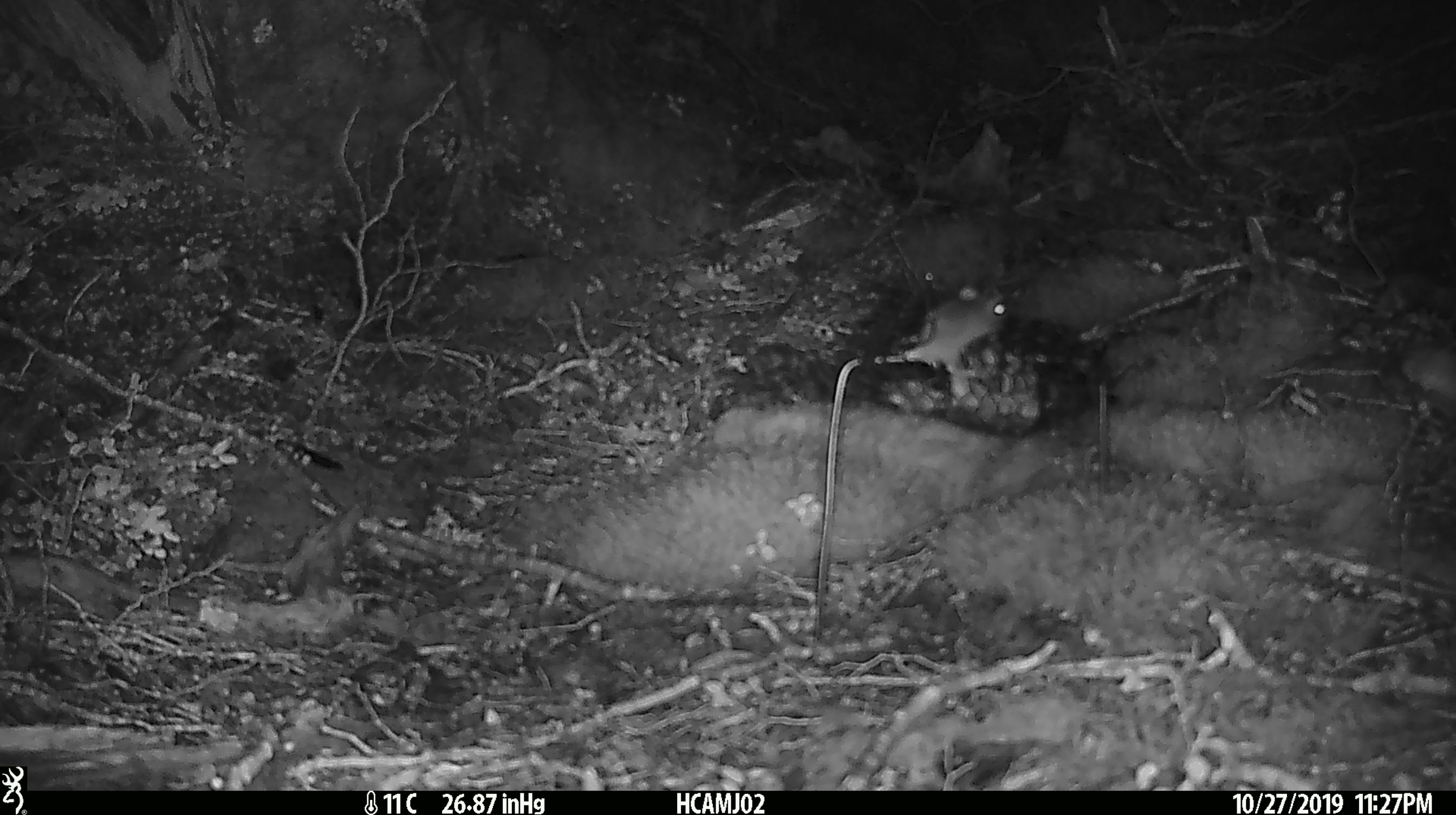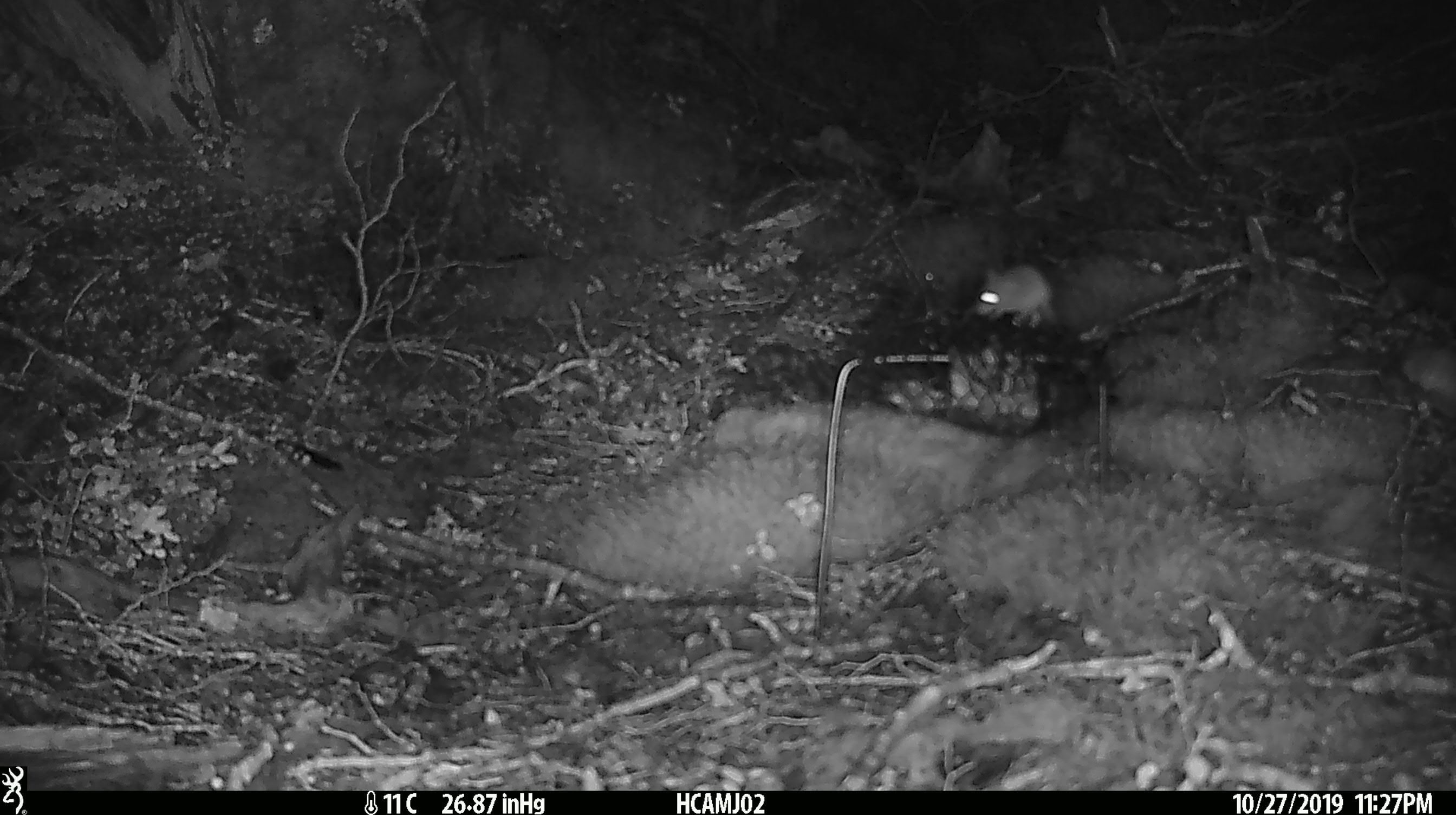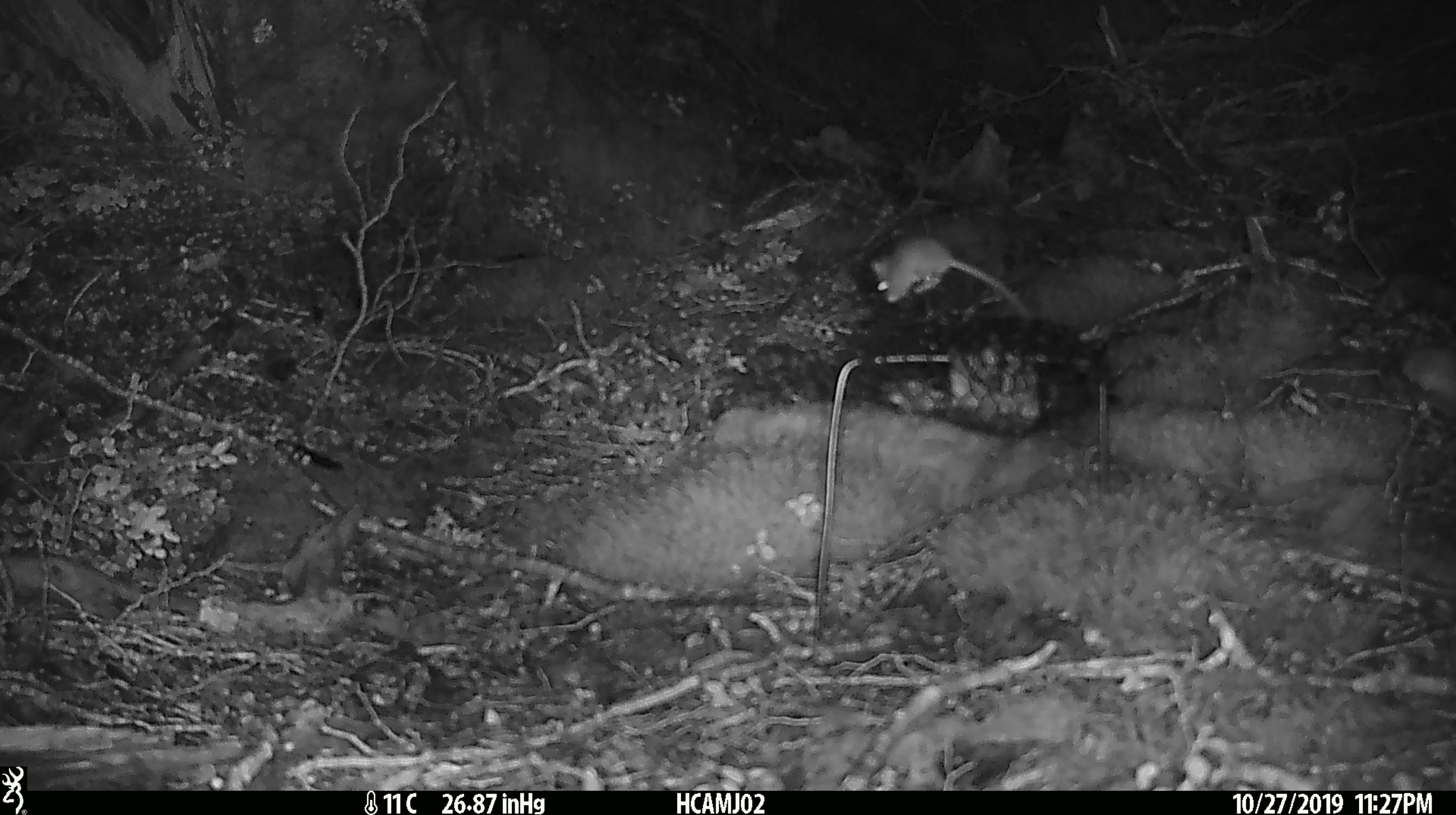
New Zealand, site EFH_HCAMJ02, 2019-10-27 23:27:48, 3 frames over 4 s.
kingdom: Animalia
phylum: Chordata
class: Mammalia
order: Rodentia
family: Muridae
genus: Mus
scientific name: Mus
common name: mouse